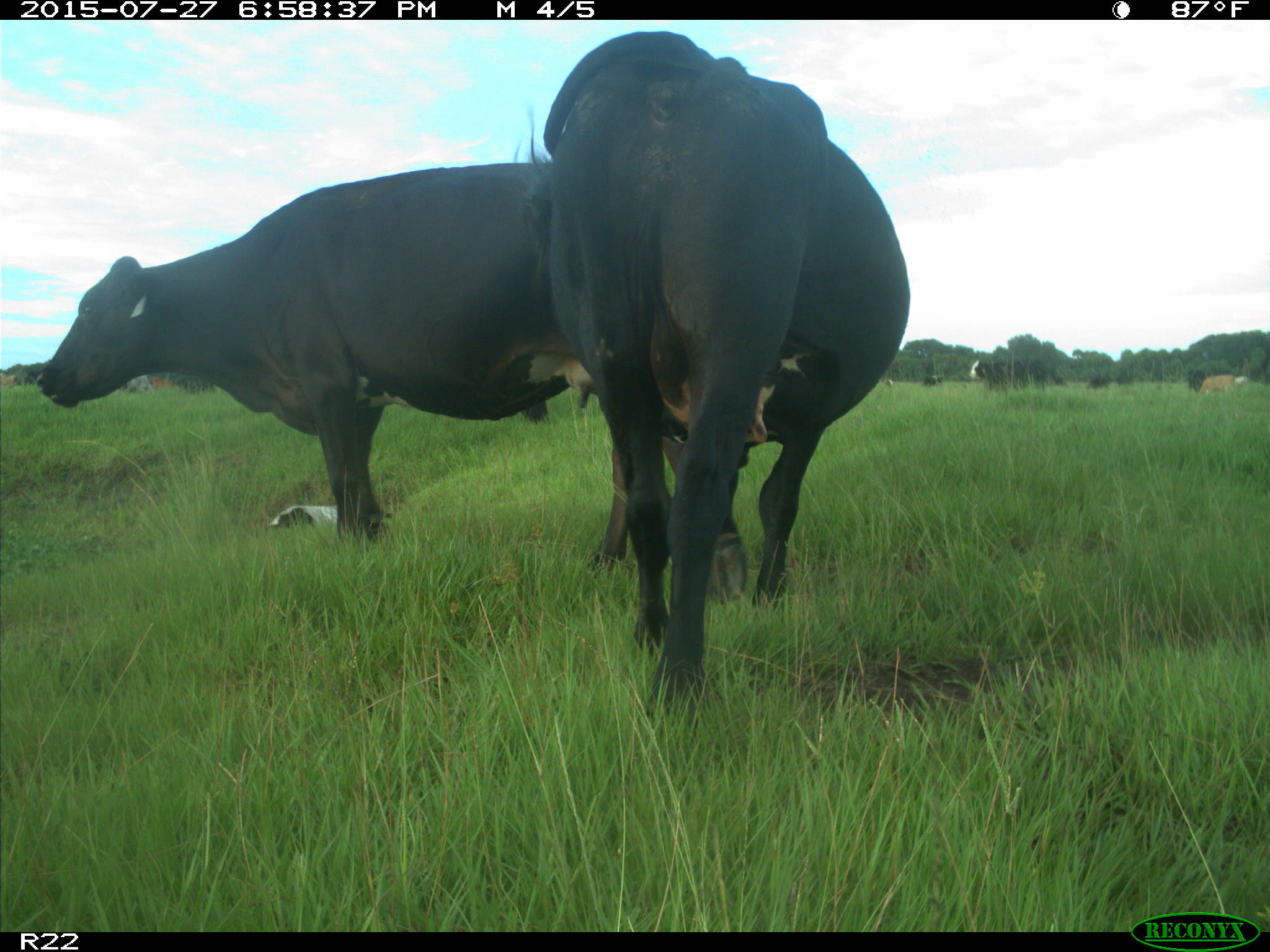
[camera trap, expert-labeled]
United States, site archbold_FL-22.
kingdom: Animalia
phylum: Chordata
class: Mammalia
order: Artiodactyla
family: Bovidae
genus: Bos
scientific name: Bos taurus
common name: domestic cow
Bos taurus (domestic cow).